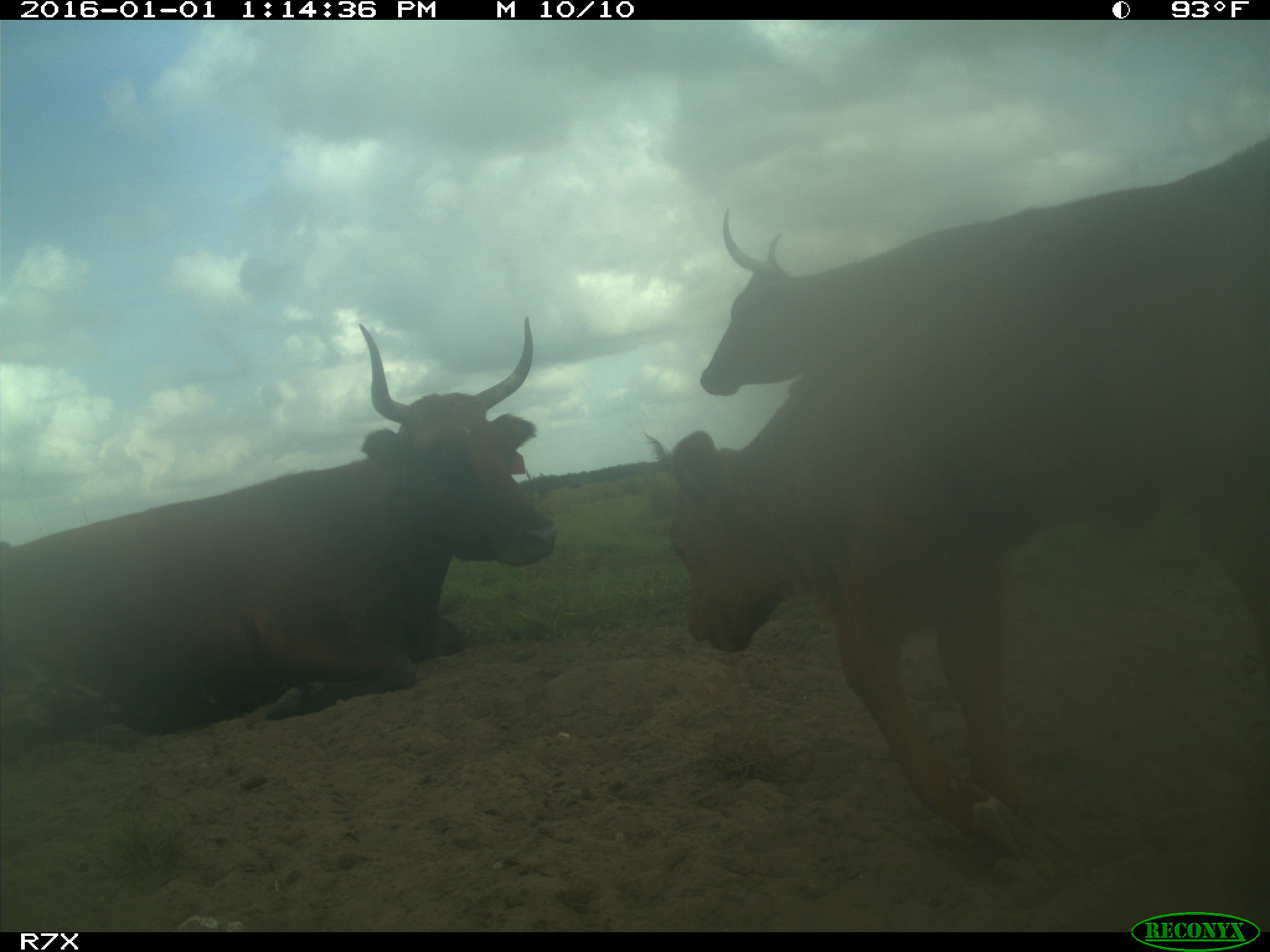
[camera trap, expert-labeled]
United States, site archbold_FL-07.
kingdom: Animalia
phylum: Chordata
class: Mammalia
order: Artiodactyla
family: Bovidae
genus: Bos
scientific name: Bos taurus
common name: domestic cow